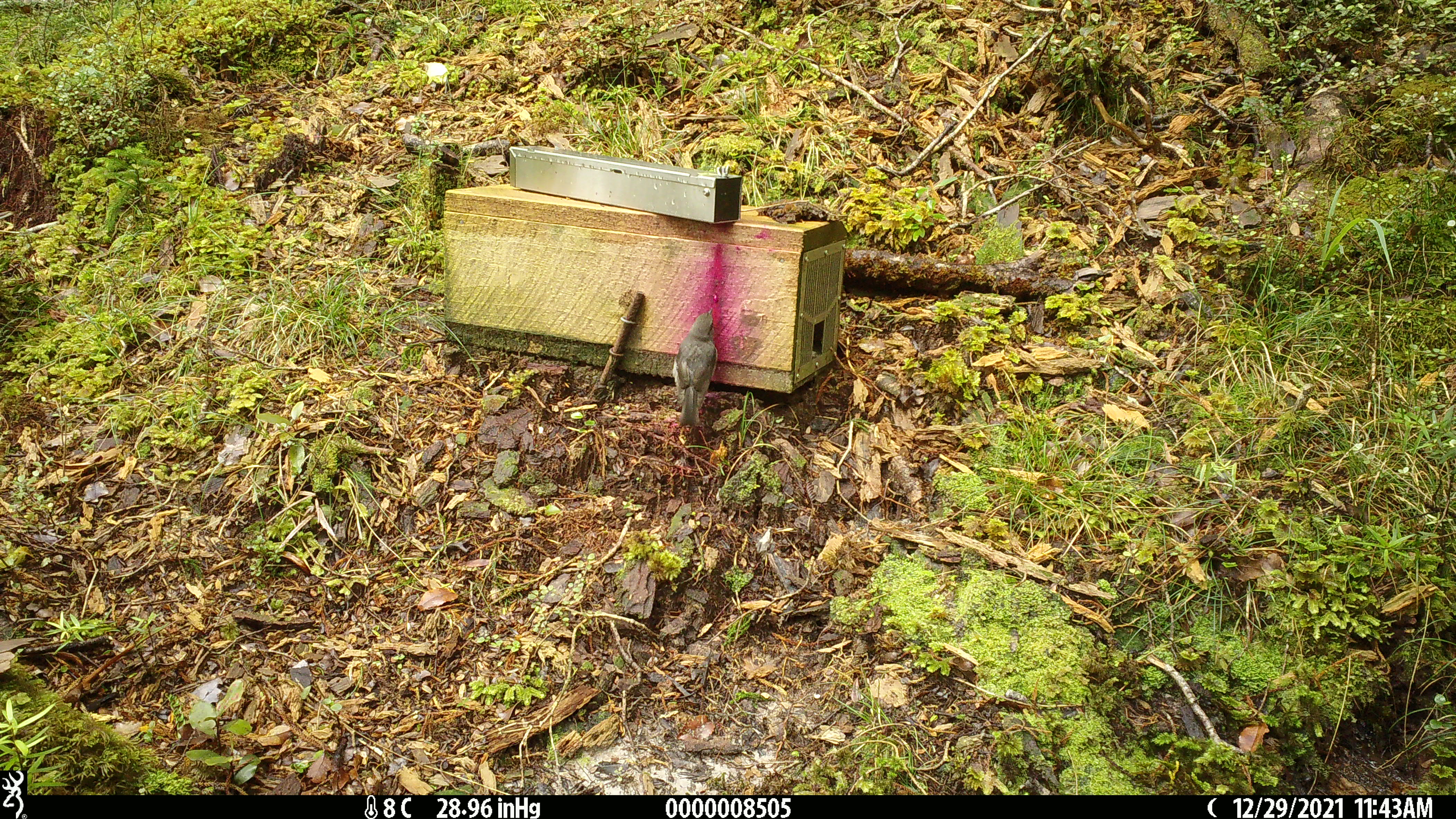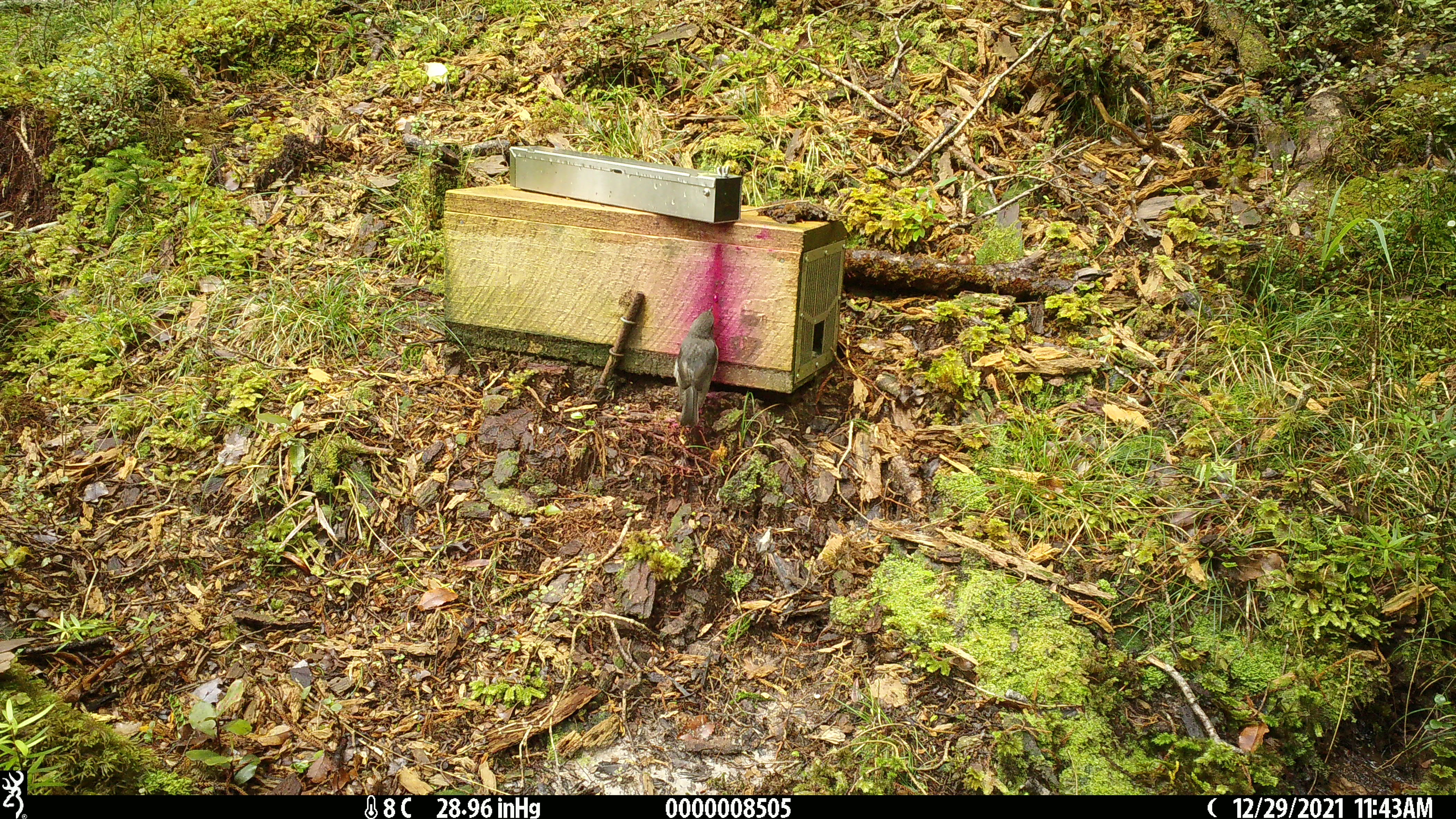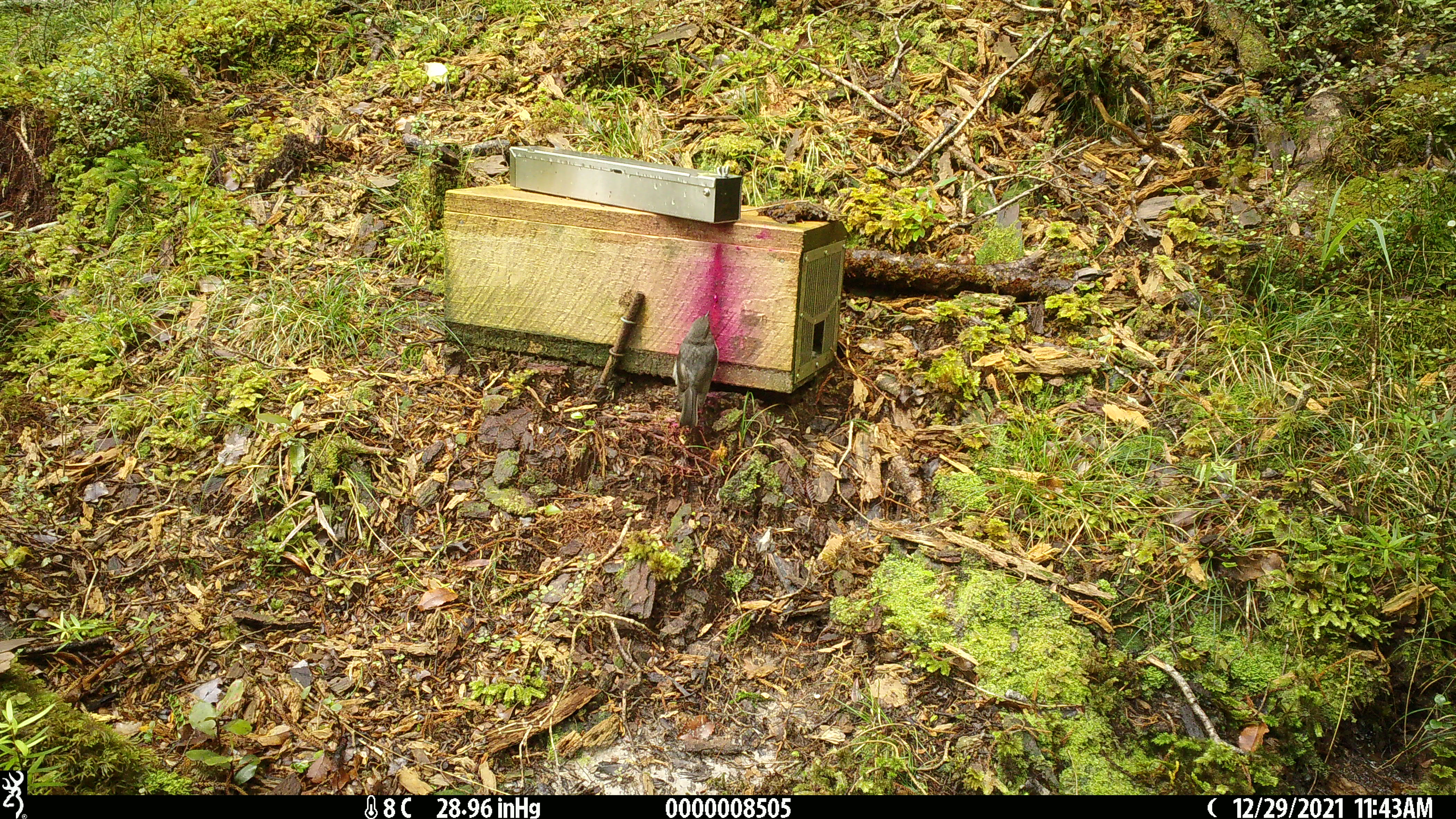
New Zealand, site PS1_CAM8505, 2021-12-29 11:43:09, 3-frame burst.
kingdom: Animalia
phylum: Chordata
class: Aves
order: Passeriformes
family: Petroicidae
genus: Petroica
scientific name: Petroica australis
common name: new zealand robin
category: robin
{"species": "robin (new zealand robin) (Petroica australis)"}